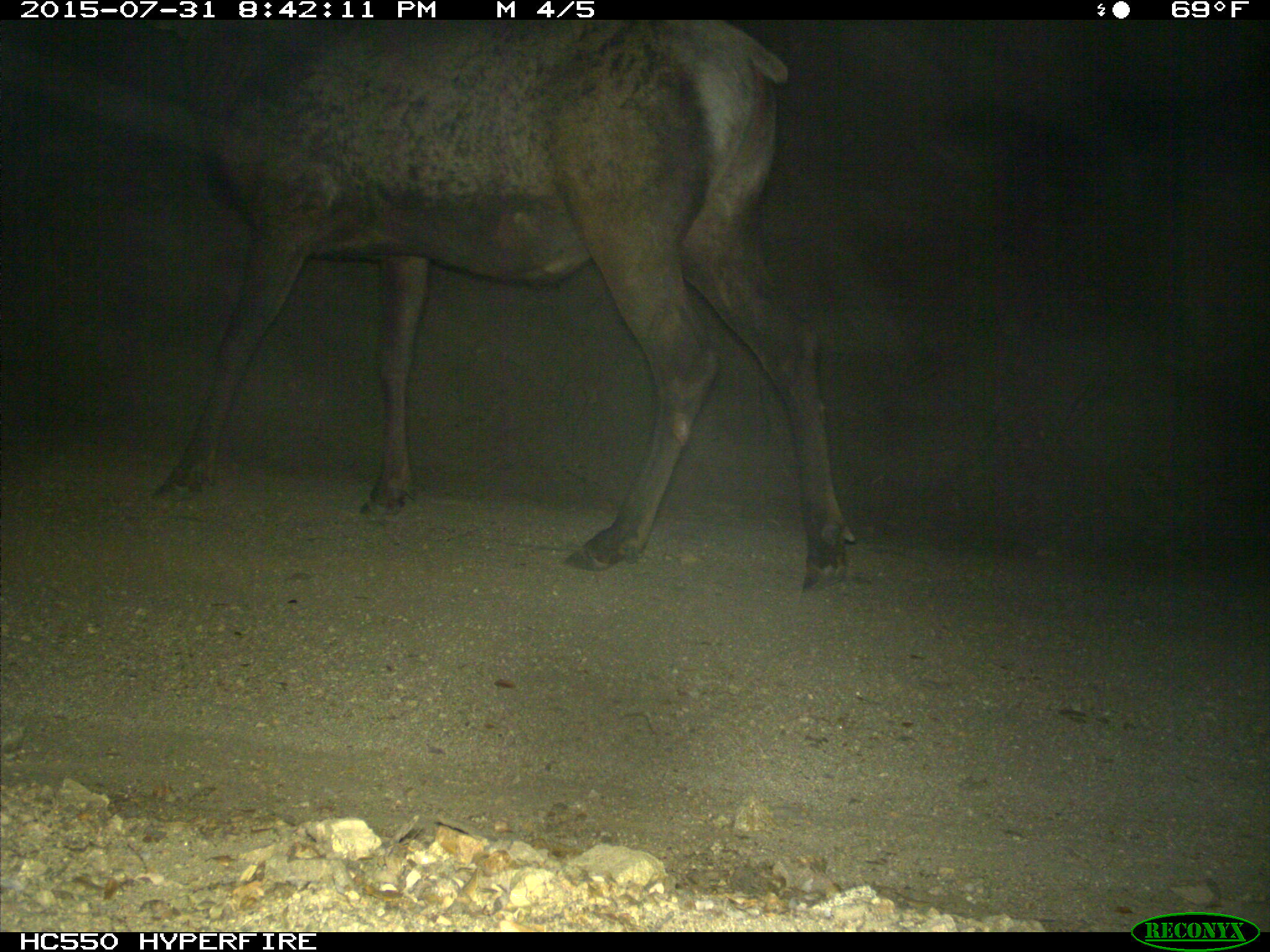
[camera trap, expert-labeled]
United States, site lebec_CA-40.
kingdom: Animalia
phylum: Chordata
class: Mammalia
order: Artiodactyla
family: Cervidae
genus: Cervus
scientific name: Cervus canadensis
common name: elk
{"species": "Cervus canadensis (elk)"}